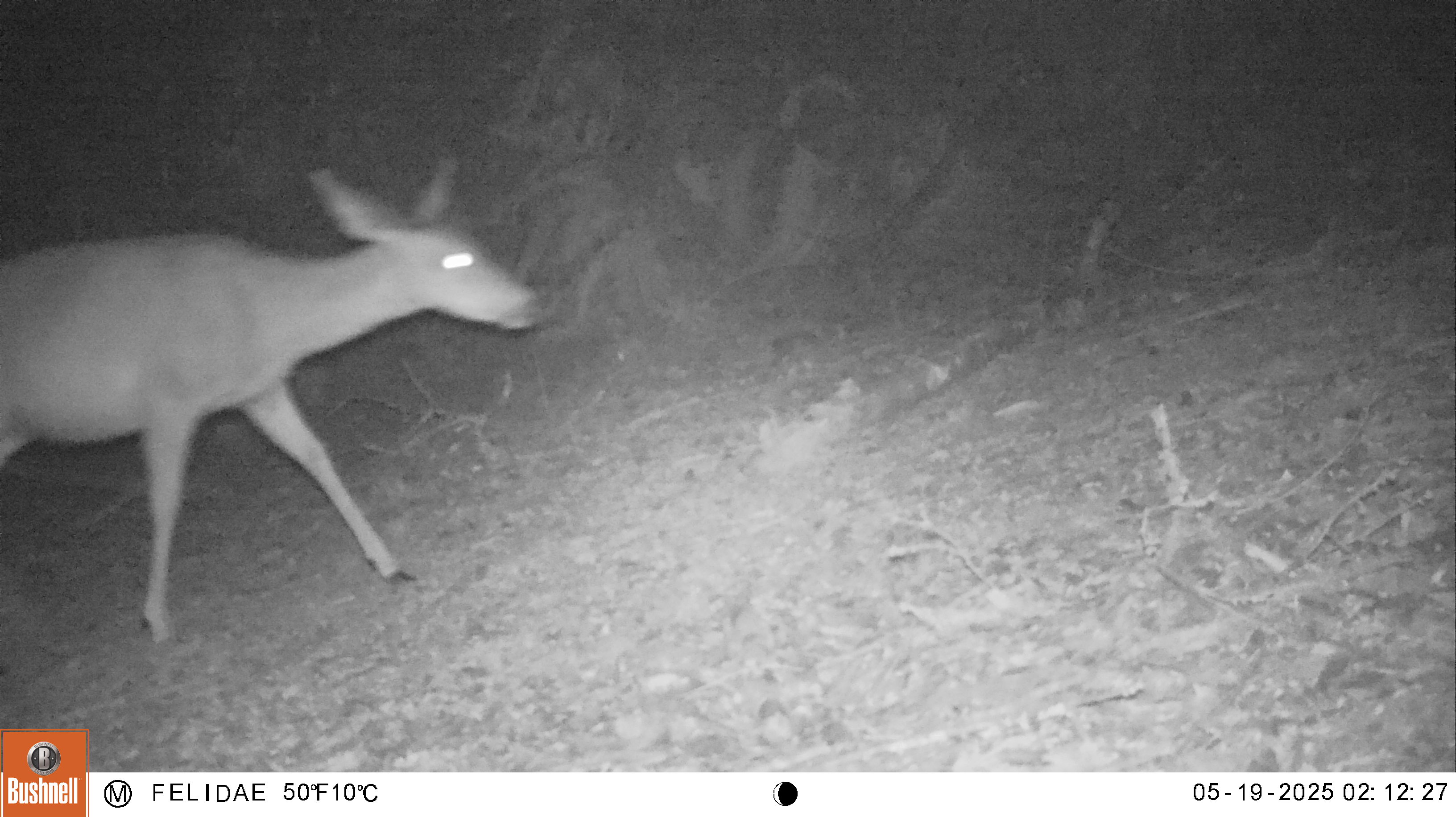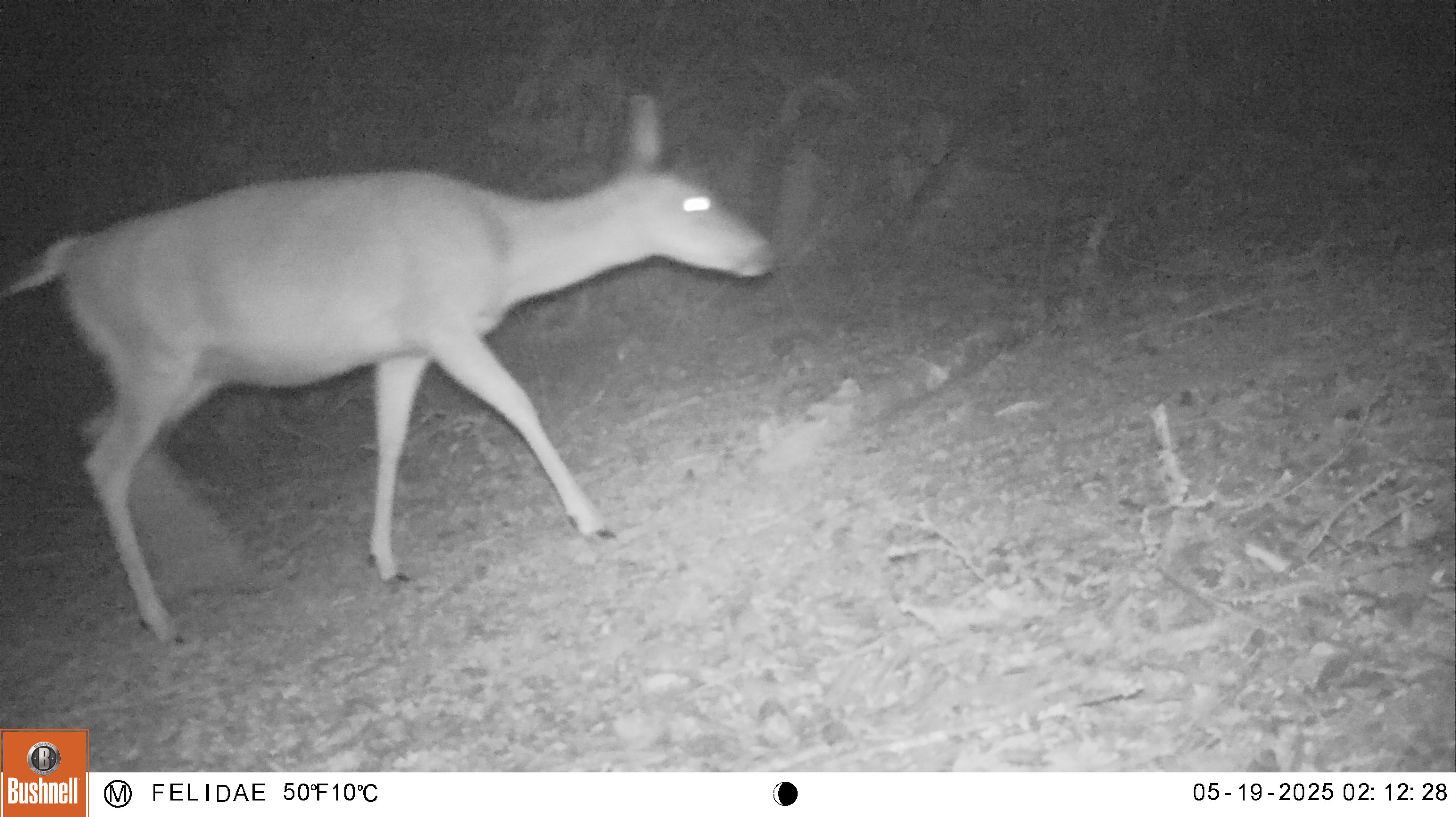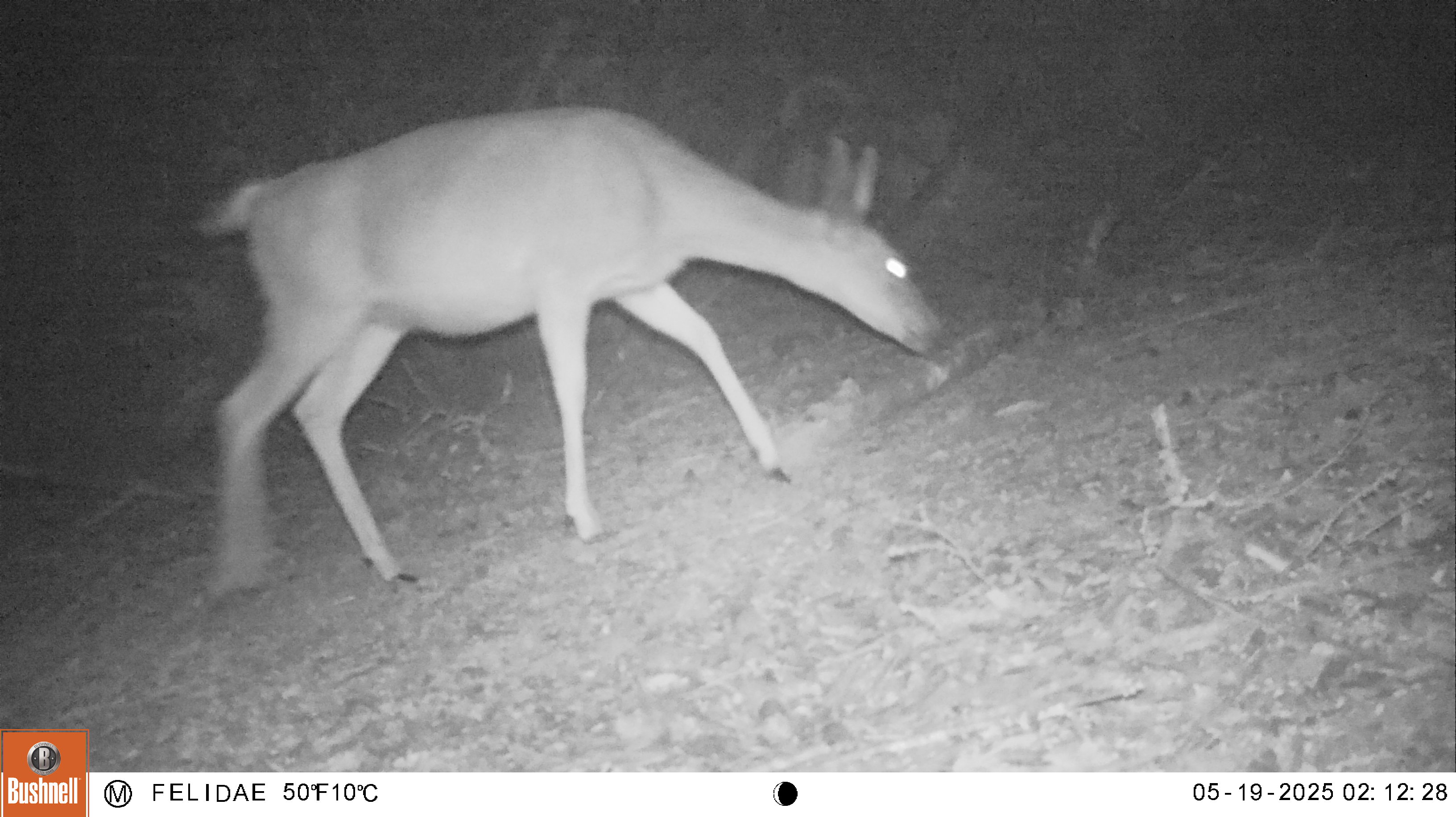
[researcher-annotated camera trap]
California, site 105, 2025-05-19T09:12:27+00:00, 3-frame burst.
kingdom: Animalia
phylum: Chordata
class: Mammalia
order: Artiodactyla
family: Cervidae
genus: Odocoileus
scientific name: Odocoileus hemionus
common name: mule deer